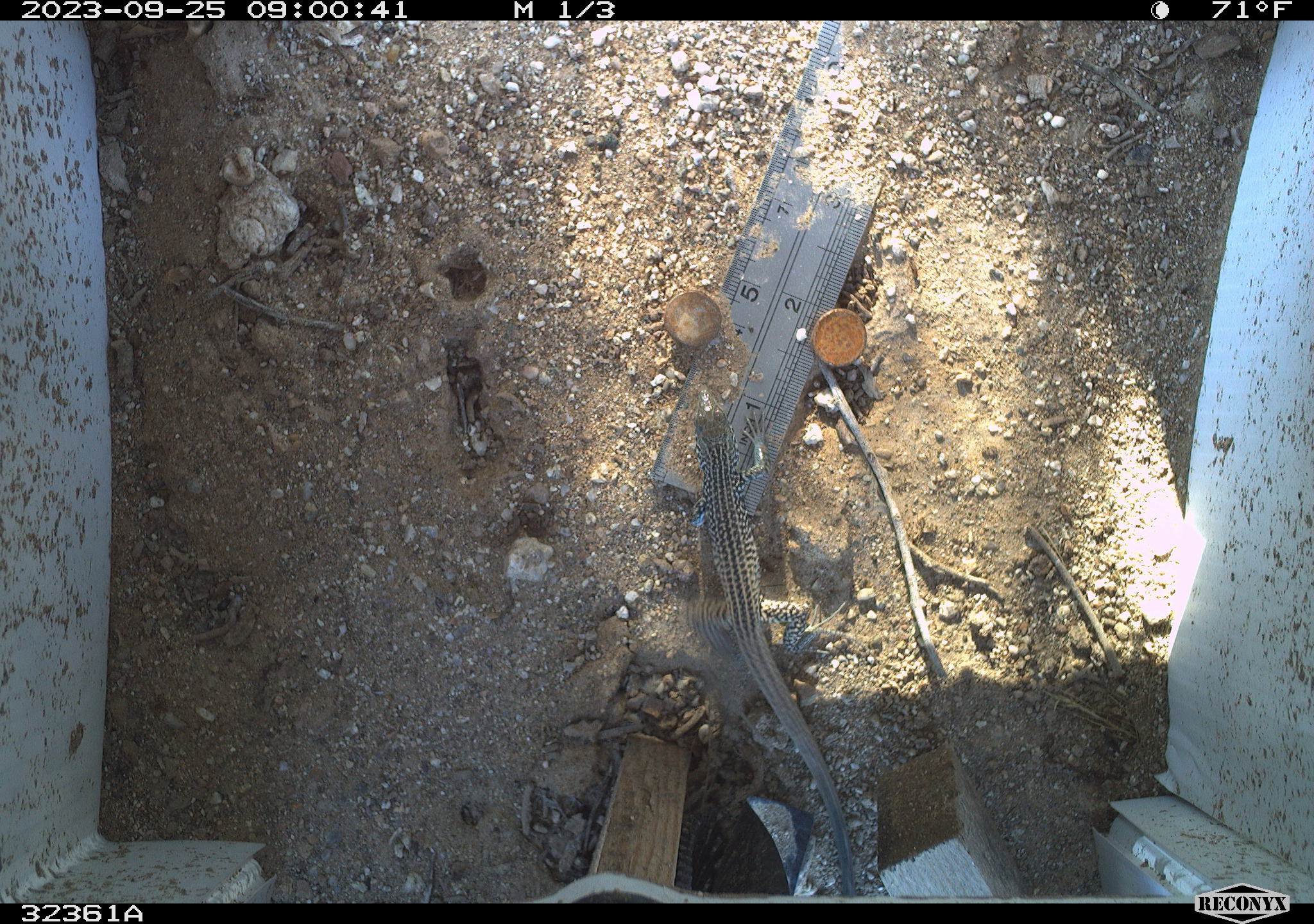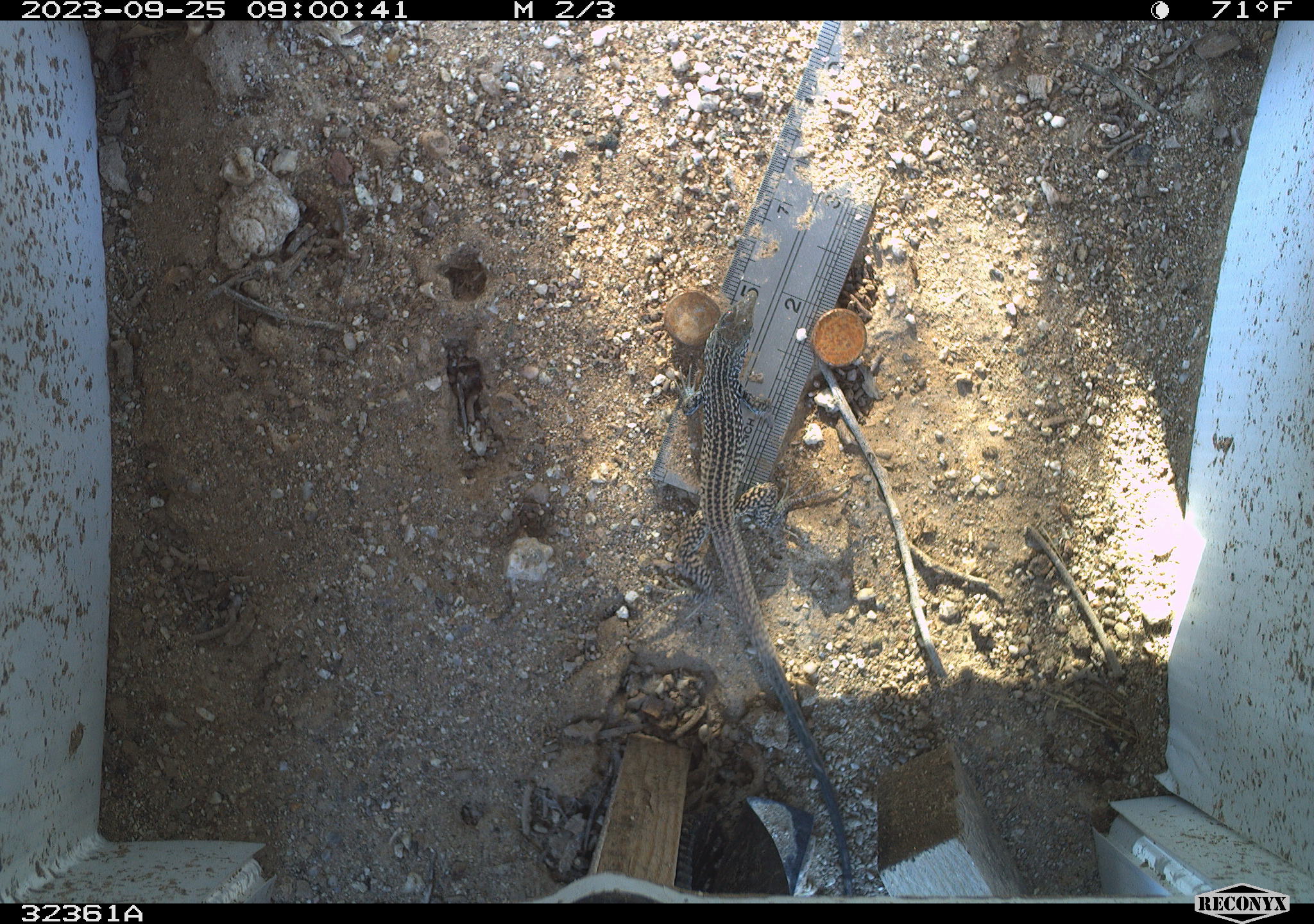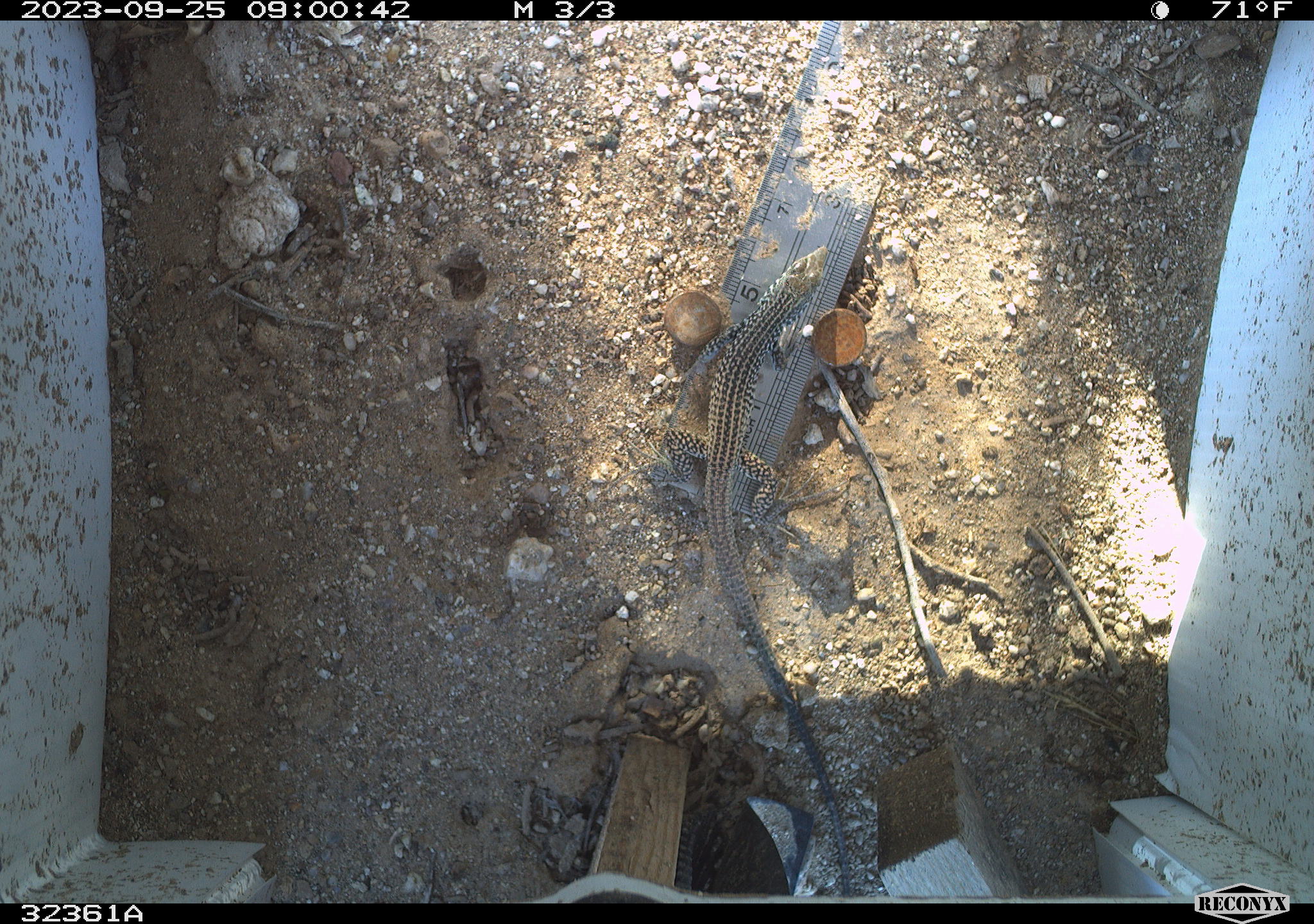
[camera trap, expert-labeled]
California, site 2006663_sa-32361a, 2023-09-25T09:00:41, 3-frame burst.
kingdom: Animalia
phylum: Chordata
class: Reptilia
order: Squamata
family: Teiidae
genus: Aspidoscelis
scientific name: Aspidoscelis tigris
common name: western whiptail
Western whiptail (Aspidoscelis tigris).